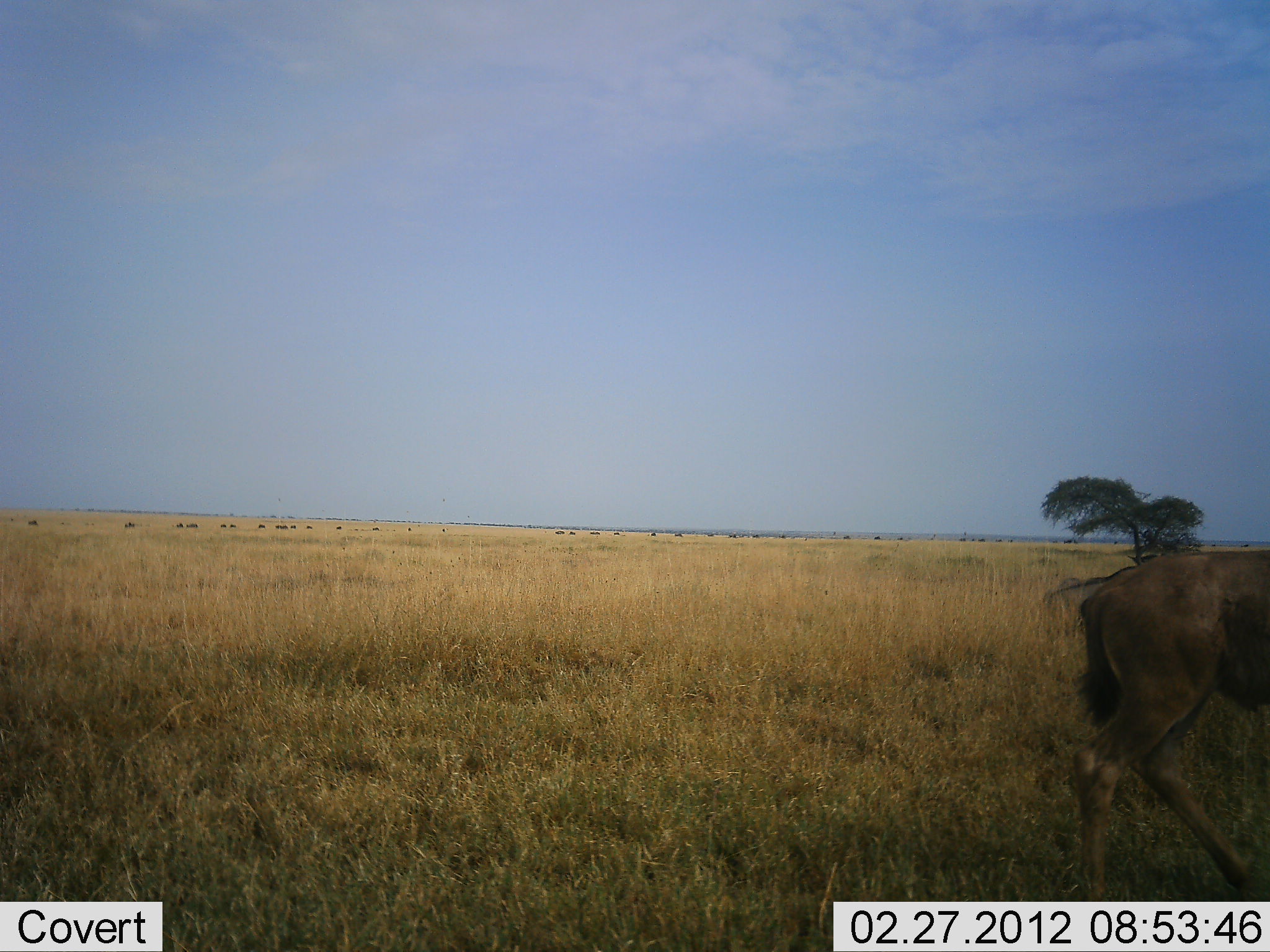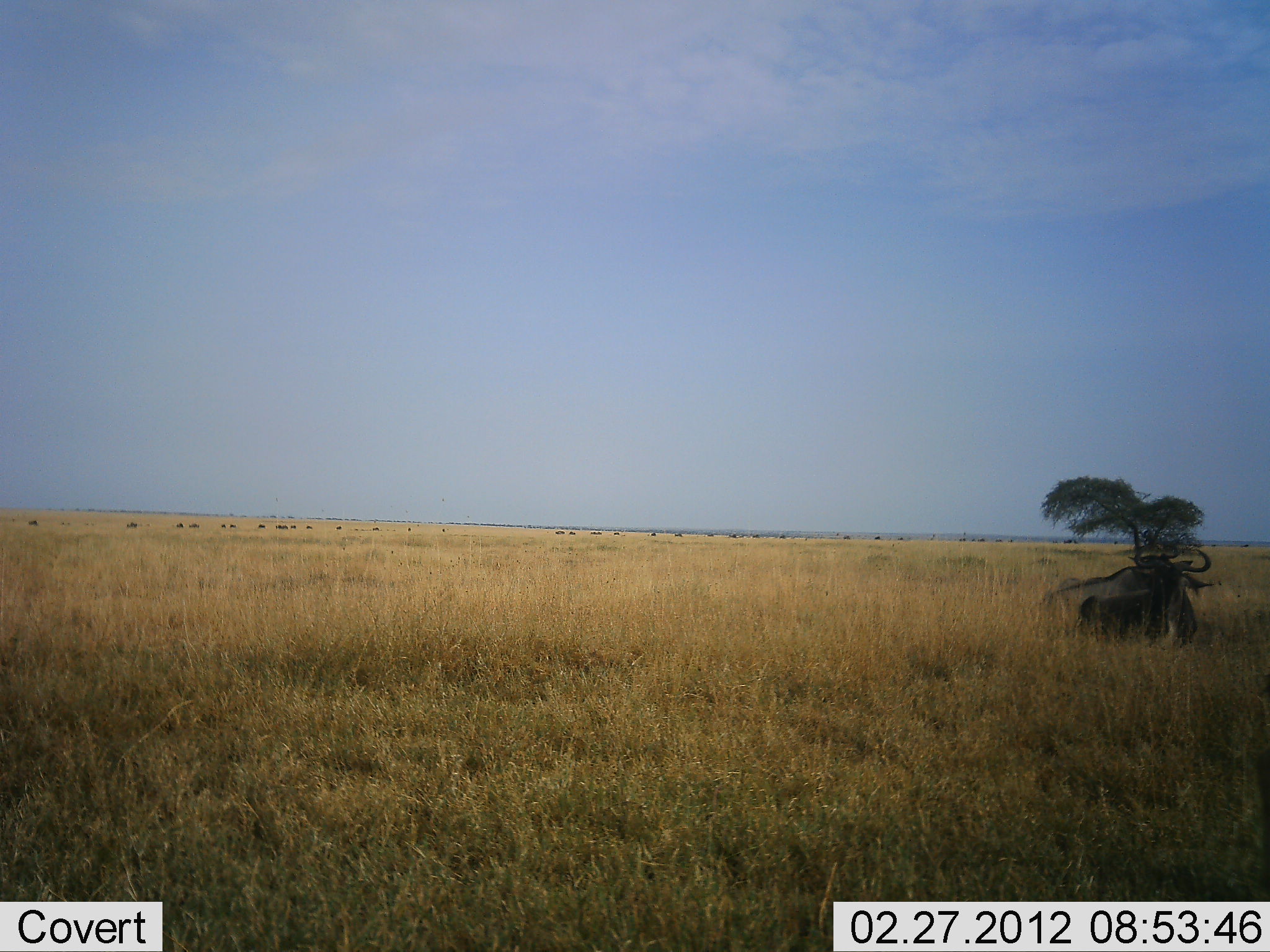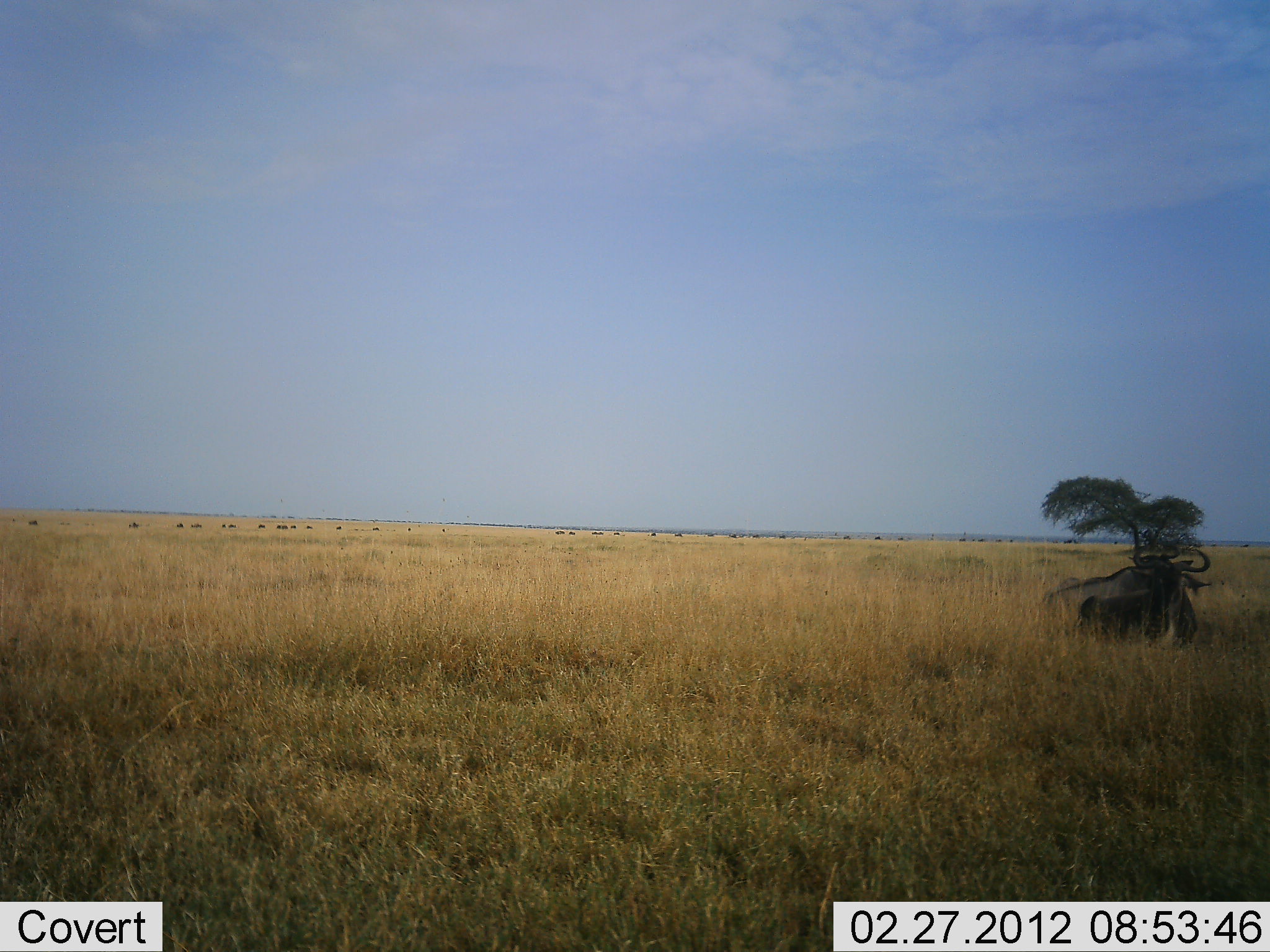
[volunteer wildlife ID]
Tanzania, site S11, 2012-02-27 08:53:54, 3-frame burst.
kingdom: Animalia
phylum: Chordata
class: Mammalia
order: Artiodactyla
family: Bovidae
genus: Connochaetes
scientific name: Connochaetes taurinus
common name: blue wildebeest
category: wildebeest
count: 3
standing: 22%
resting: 67%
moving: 83%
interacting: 6%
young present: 11%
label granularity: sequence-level